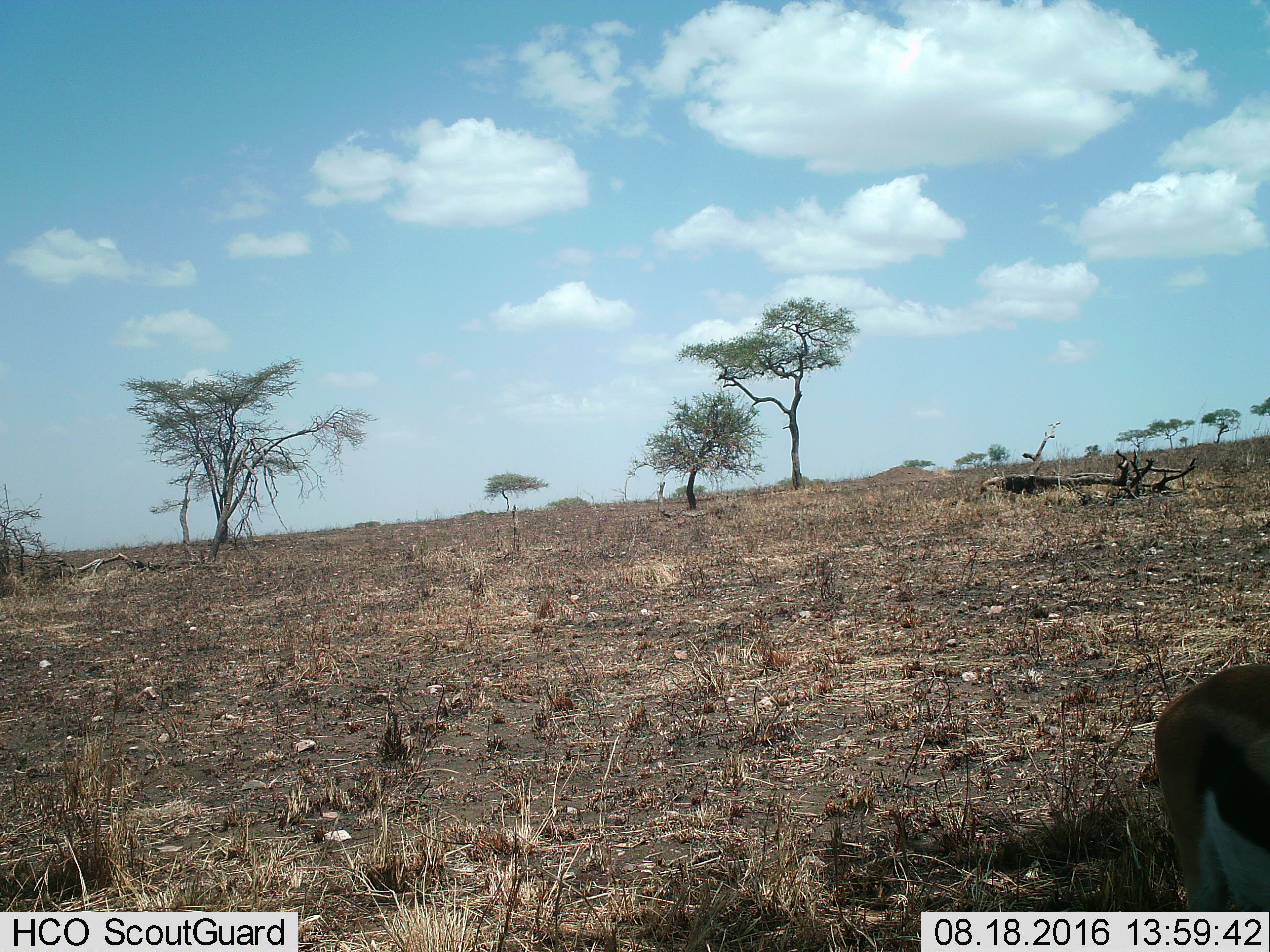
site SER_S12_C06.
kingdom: Animalia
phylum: Chordata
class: Mammalia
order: Artiodactyla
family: Bovidae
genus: Eudorcas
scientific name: Eudorcas thomsonii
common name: thomson's gazelle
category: gazellethomsons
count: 1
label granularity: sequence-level